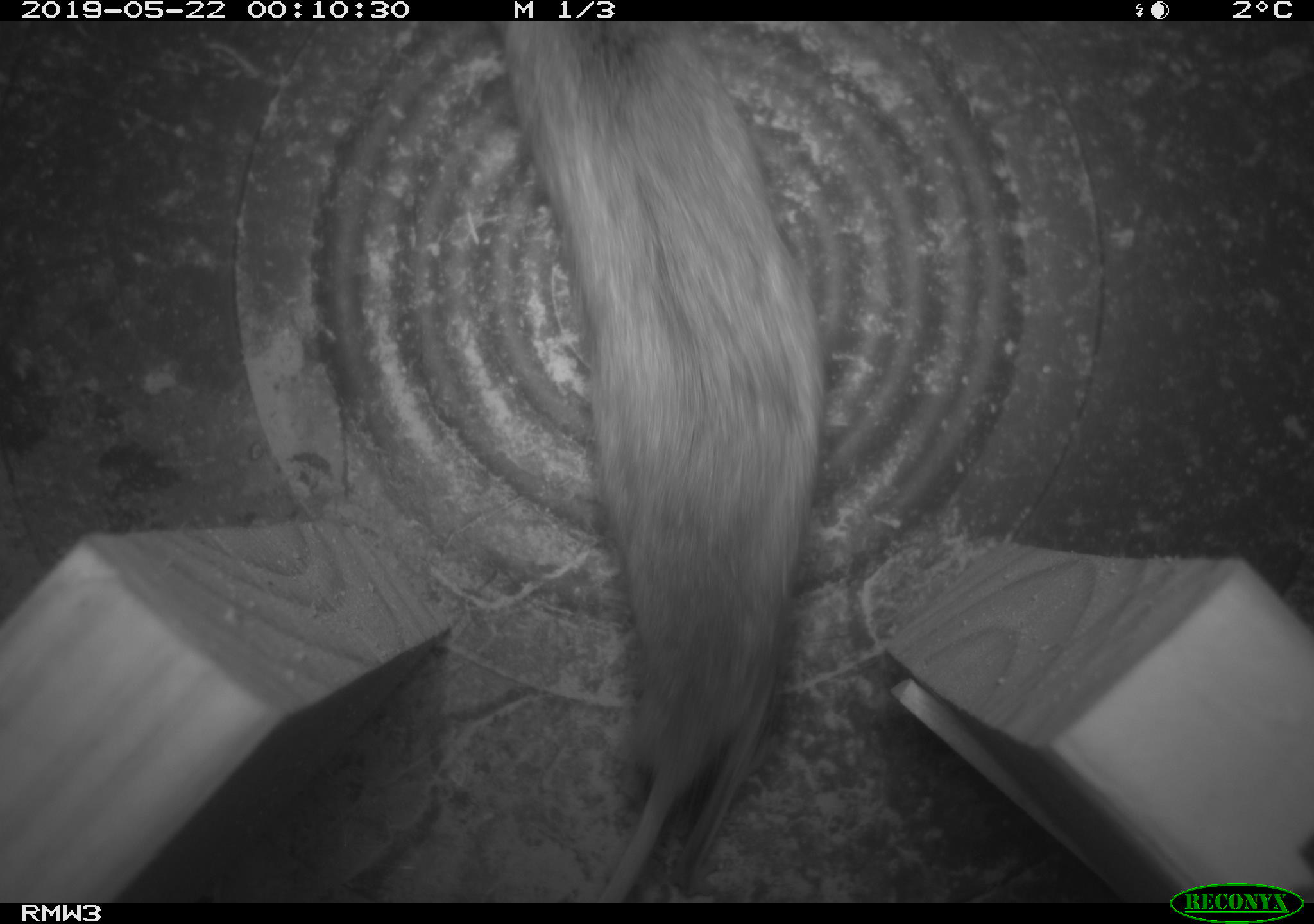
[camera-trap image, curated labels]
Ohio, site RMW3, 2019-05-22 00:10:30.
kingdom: Animalia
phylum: Chordata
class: Mammalia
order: Rodentia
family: Cricetidae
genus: Peromyscus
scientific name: Peromyscus leucopus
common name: white-footed mouse